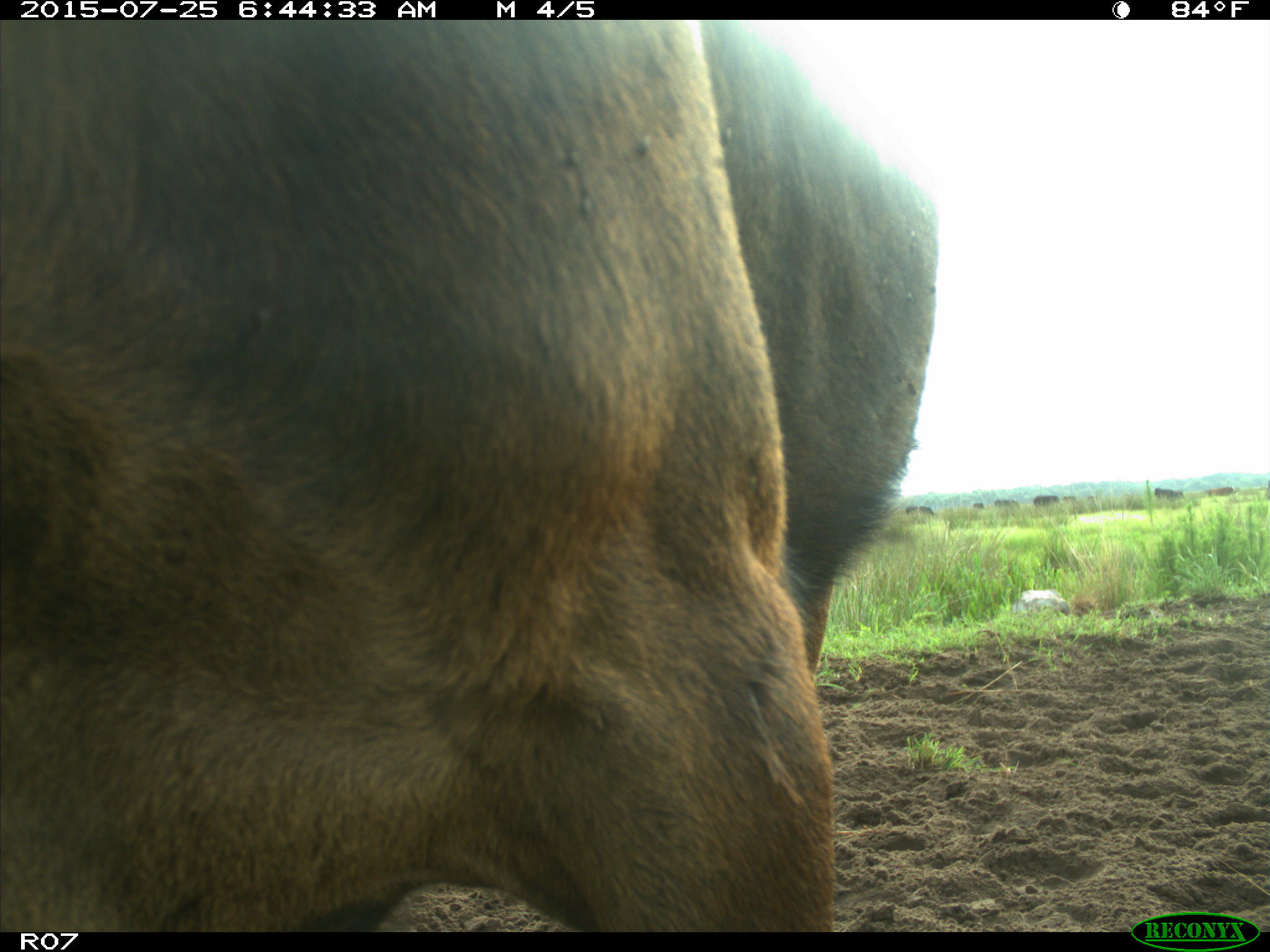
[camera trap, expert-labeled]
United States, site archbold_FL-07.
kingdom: Animalia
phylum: Chordata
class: Mammalia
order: Artiodactyla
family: Bovidae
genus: Bos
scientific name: Bos taurus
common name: domestic cow